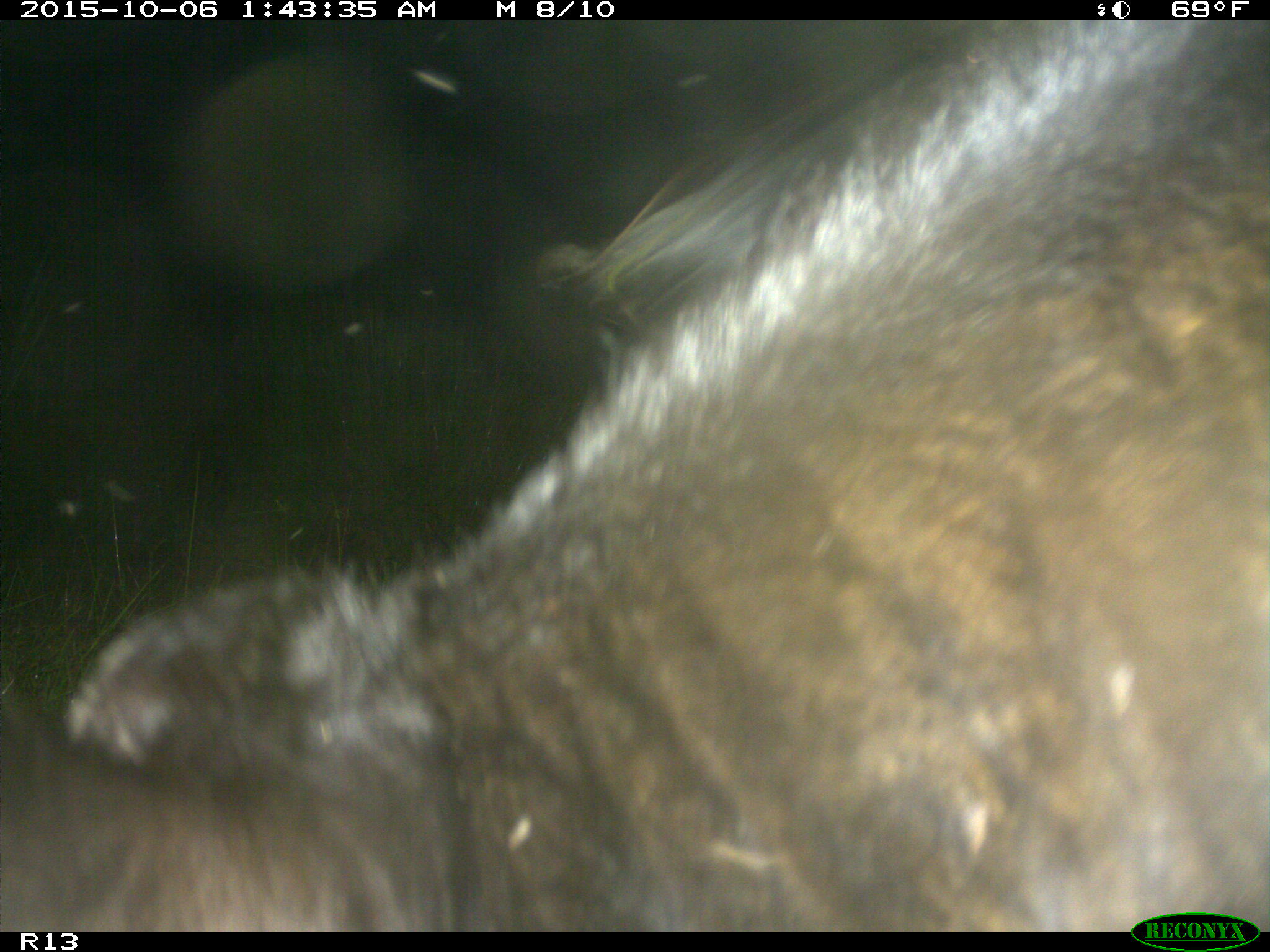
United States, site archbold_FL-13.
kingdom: Animalia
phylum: Chordata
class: Mammalia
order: Artiodactyla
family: Bovidae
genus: Bos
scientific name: Bos taurus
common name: domestic cow